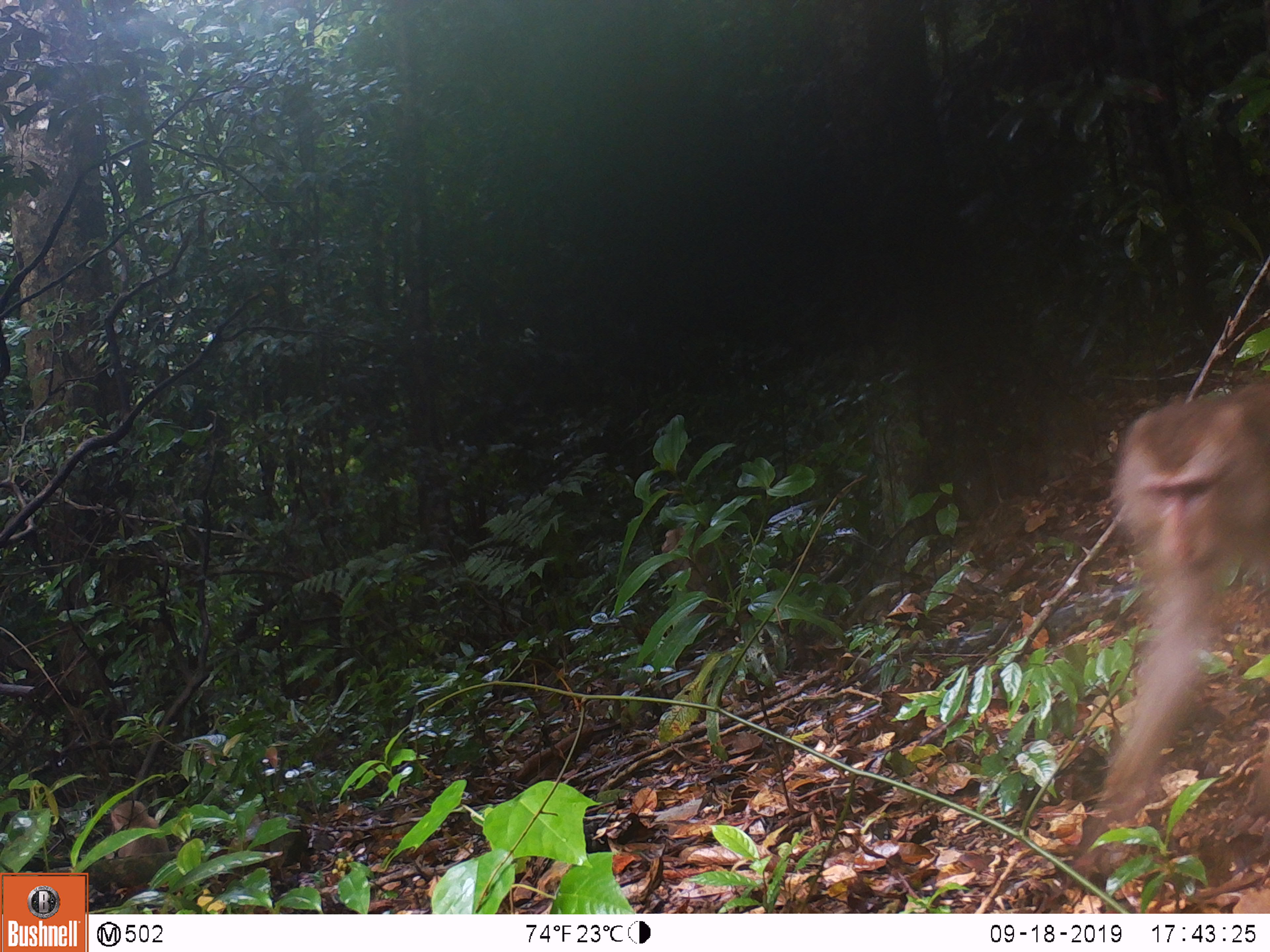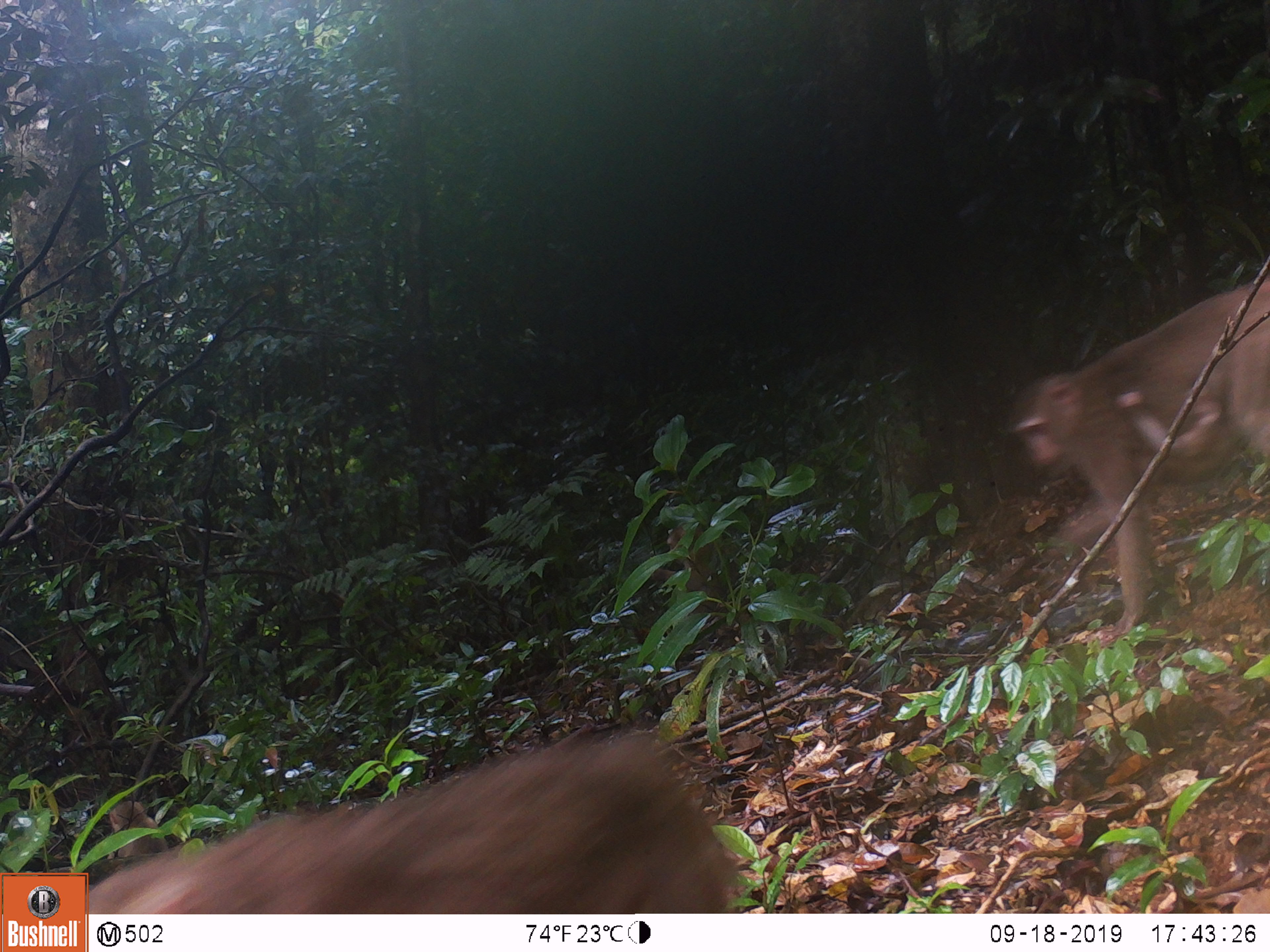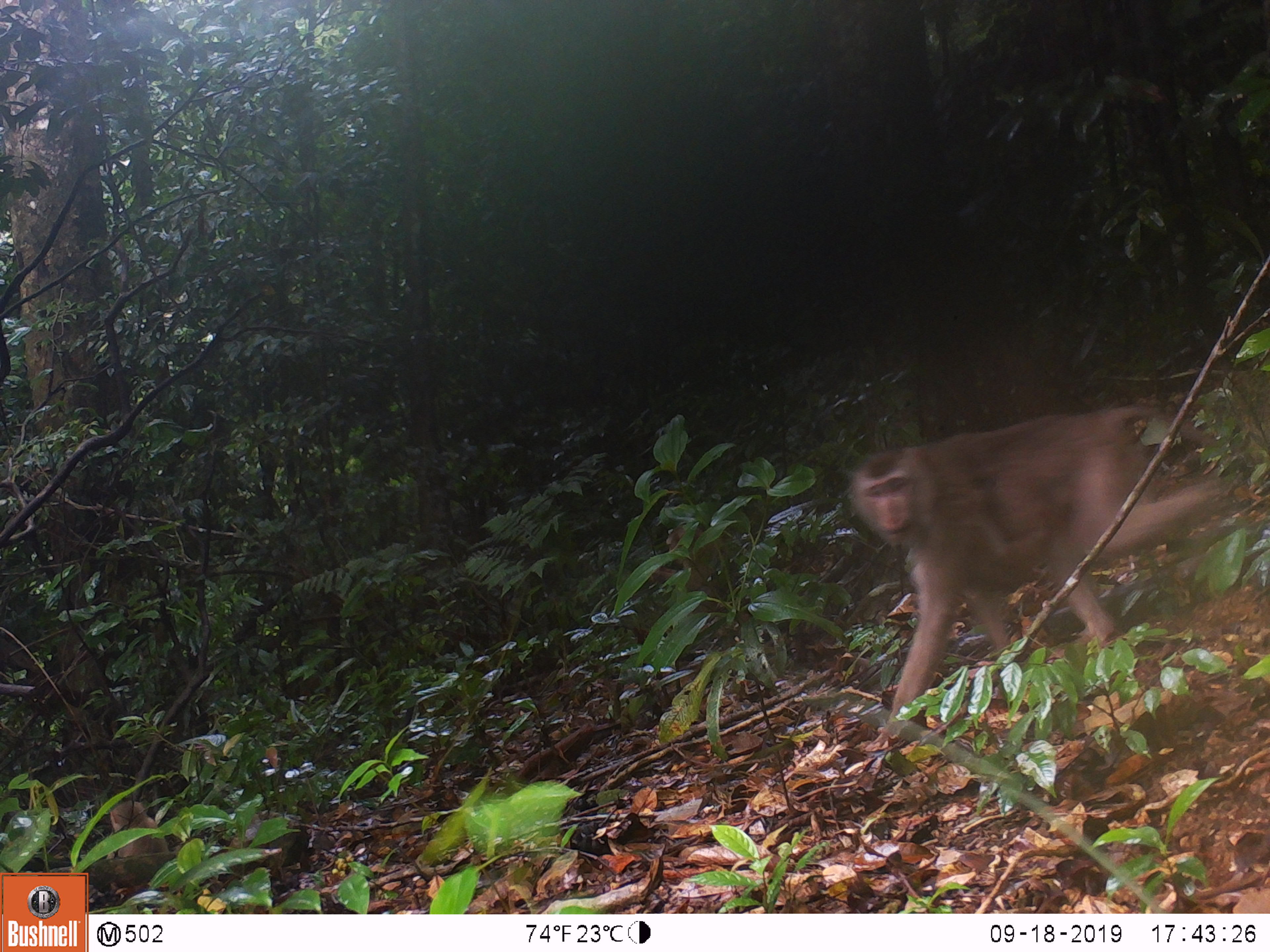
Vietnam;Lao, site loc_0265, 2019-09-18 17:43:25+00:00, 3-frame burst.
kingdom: Animalia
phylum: Chordata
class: Mammalia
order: Primates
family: Cercopithecidae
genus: Macaca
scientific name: Macaca nemestrina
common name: pig-tailed macaque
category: pig tailed macaque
Pig tailed macaque (pig-tailed macaque) (Macaca nemestrina). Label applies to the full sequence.